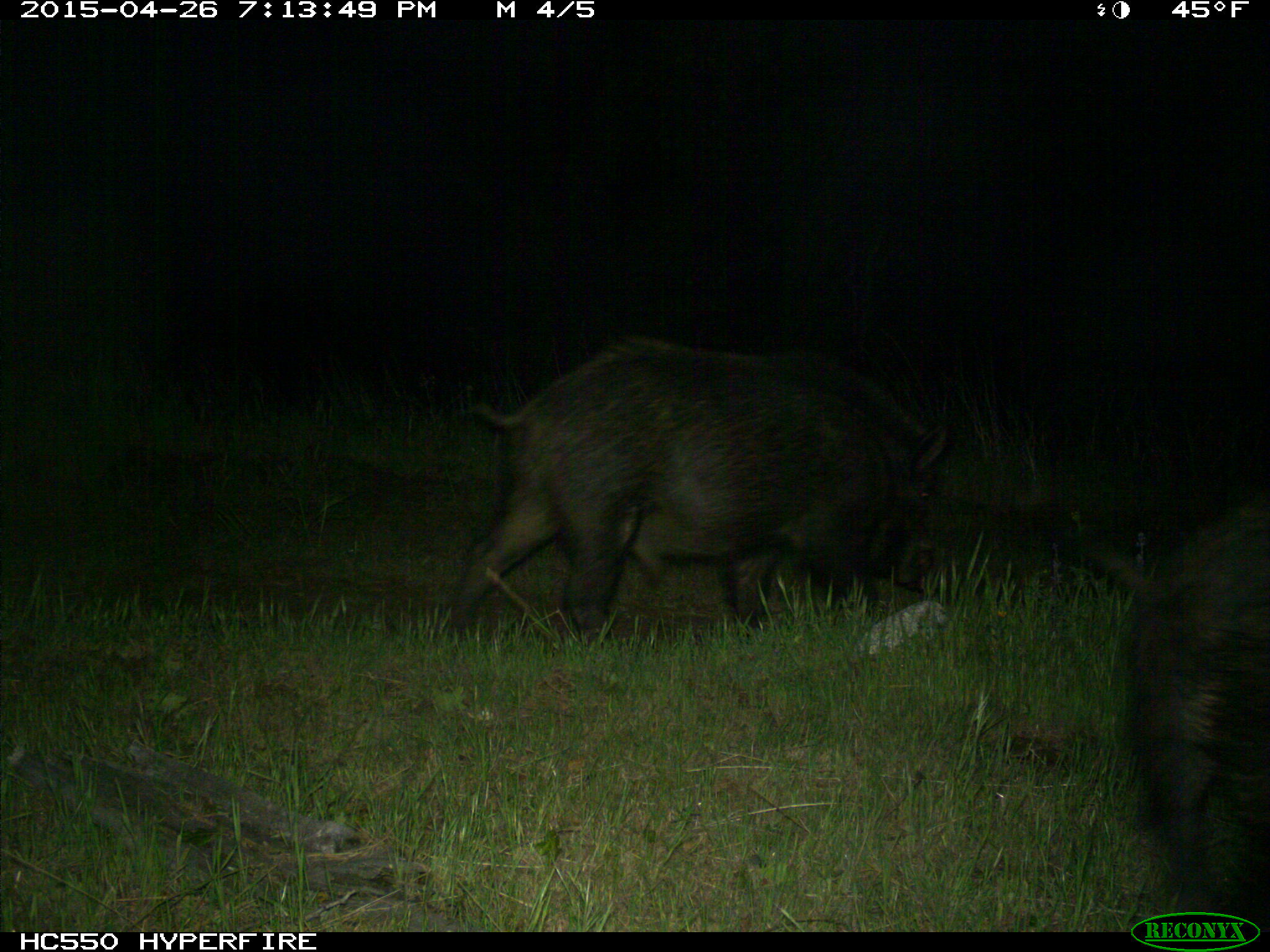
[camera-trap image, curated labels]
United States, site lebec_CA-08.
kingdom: Animalia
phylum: Chordata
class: Mammalia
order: Artiodactyla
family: Suidae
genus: Sus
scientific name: Sus scrofa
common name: wild boar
Sus scrofa (wild boar).